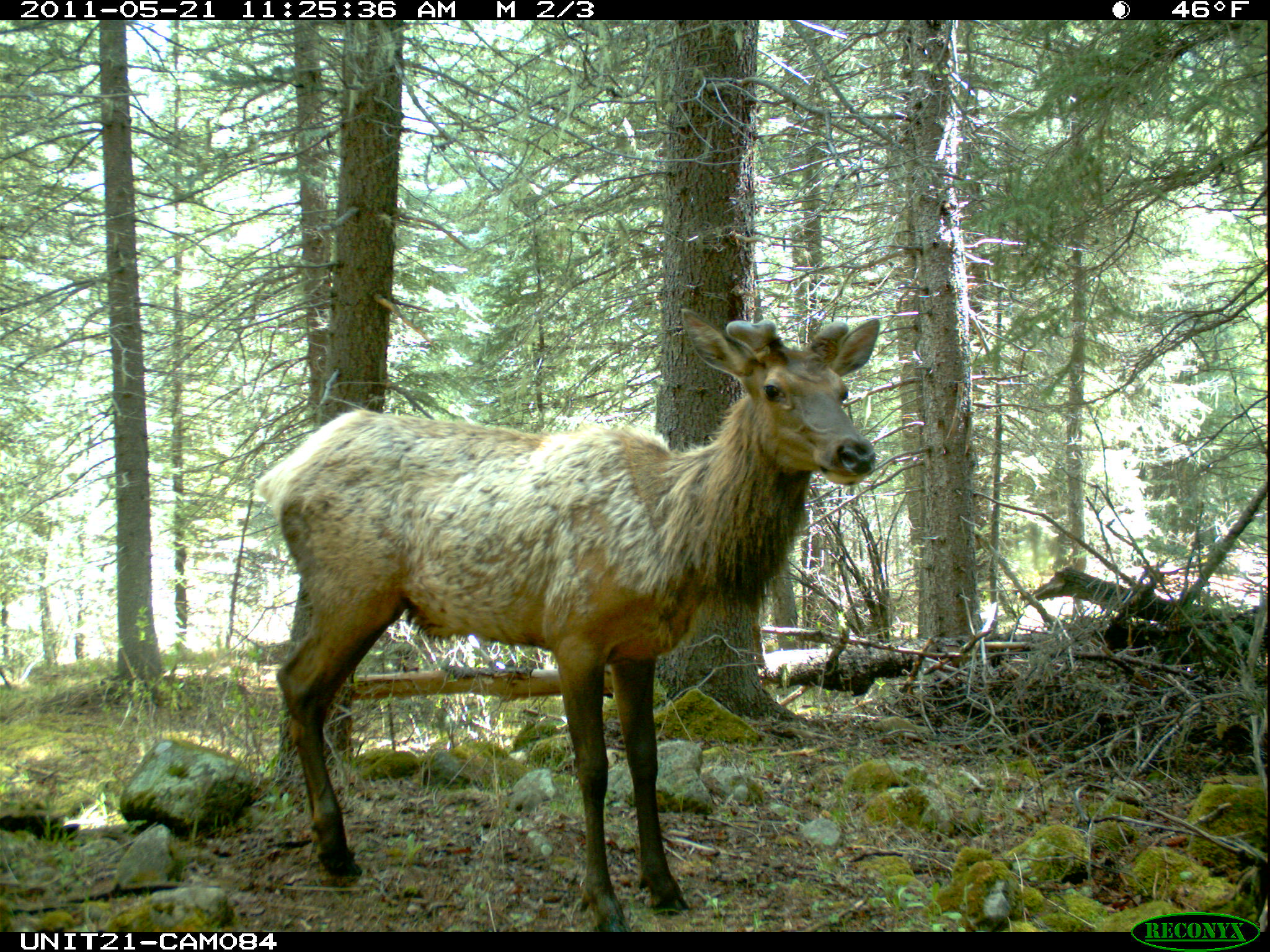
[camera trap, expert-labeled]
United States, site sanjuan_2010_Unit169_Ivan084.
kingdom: Animalia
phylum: Chordata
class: Mammalia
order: Artiodactyla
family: Cervidae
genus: Cervus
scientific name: Cervus elaphus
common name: red deer